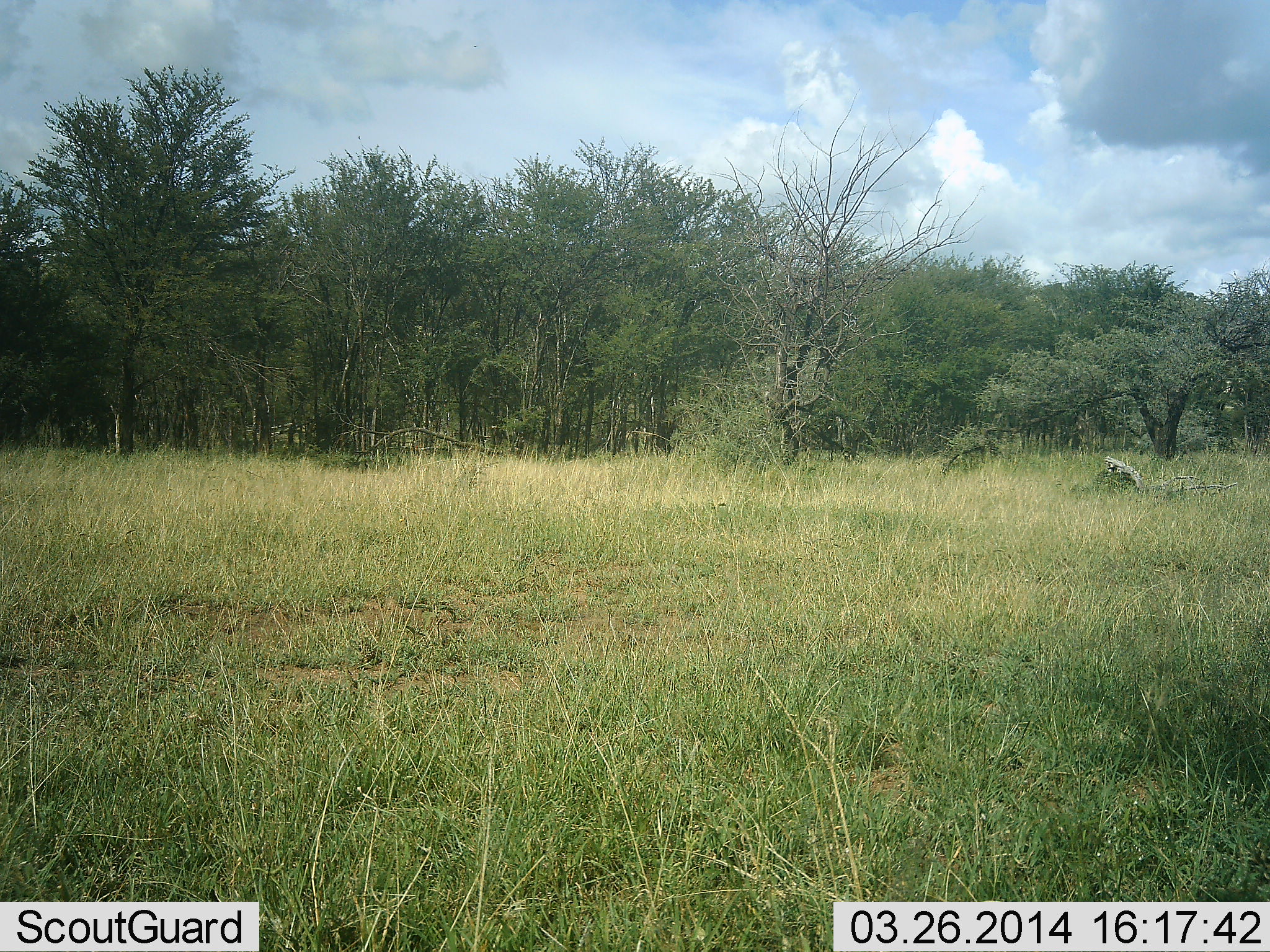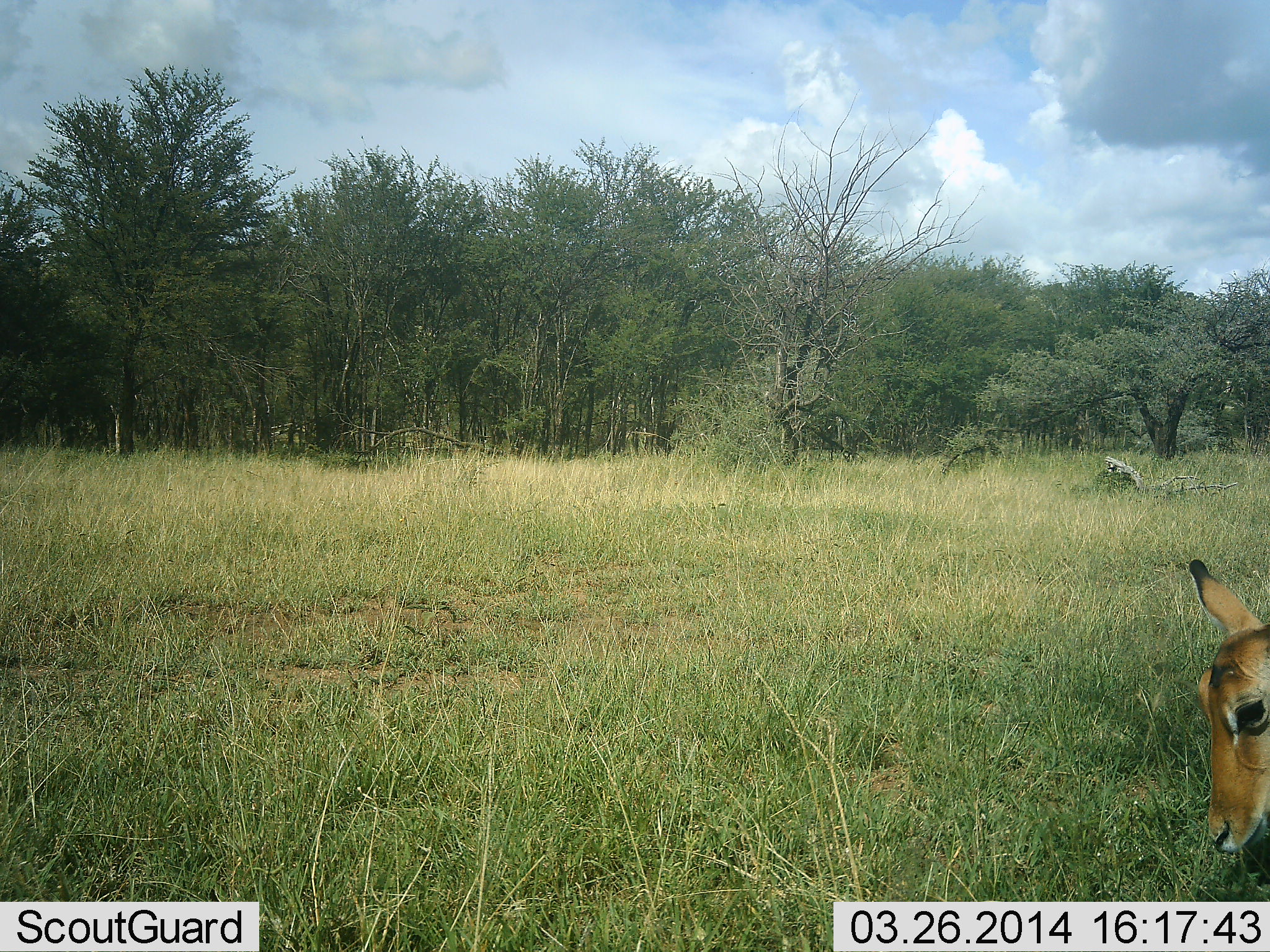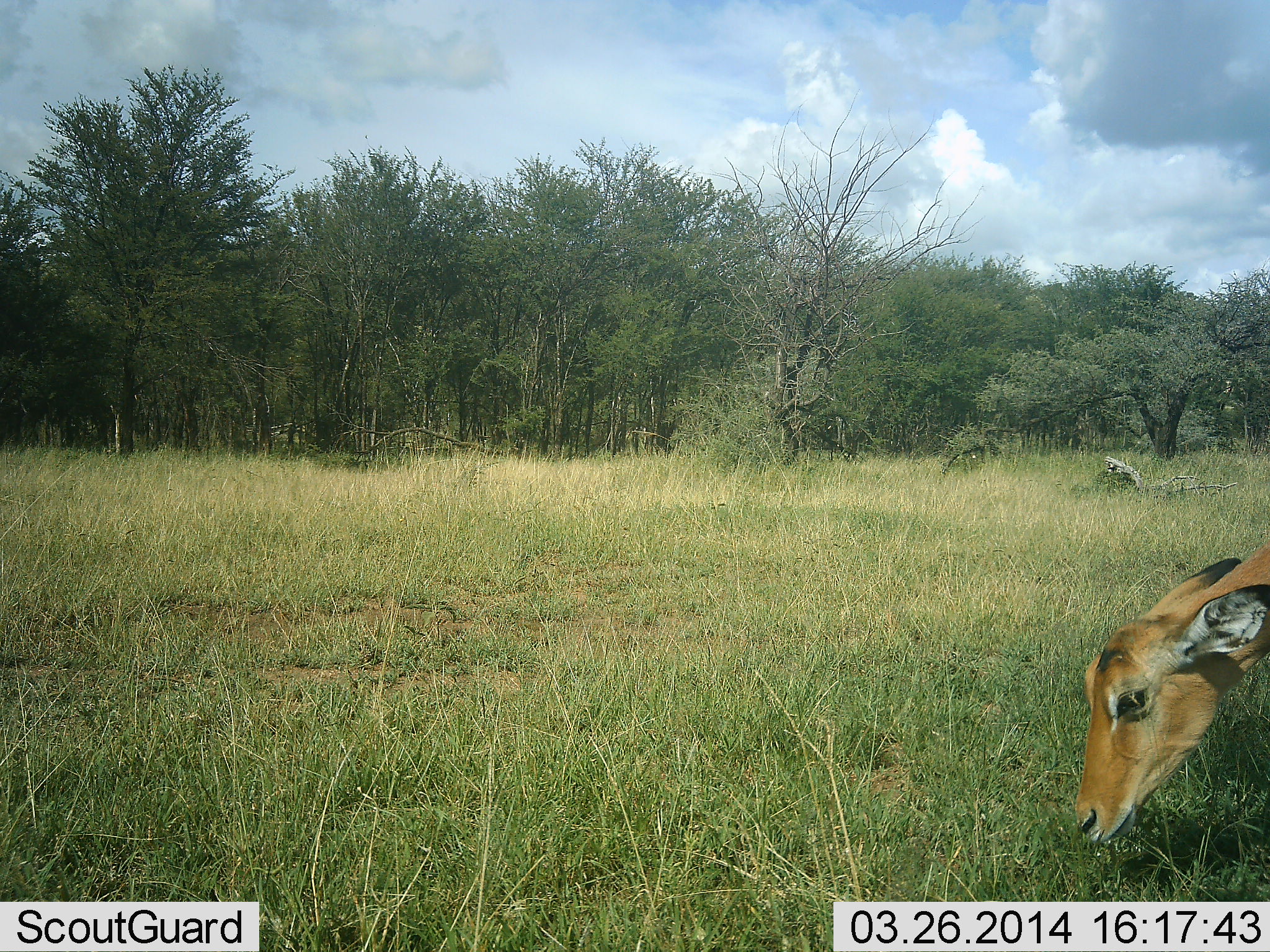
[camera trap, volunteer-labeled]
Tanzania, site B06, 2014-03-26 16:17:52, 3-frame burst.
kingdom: Animalia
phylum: Chordata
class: Mammalia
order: Artiodactyla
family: Bovidae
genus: Aepyceros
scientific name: Aepyceros melampus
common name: impala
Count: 1.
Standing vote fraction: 20%.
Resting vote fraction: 0%.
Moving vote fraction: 60%.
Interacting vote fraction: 0%.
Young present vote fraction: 0%.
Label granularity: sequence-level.